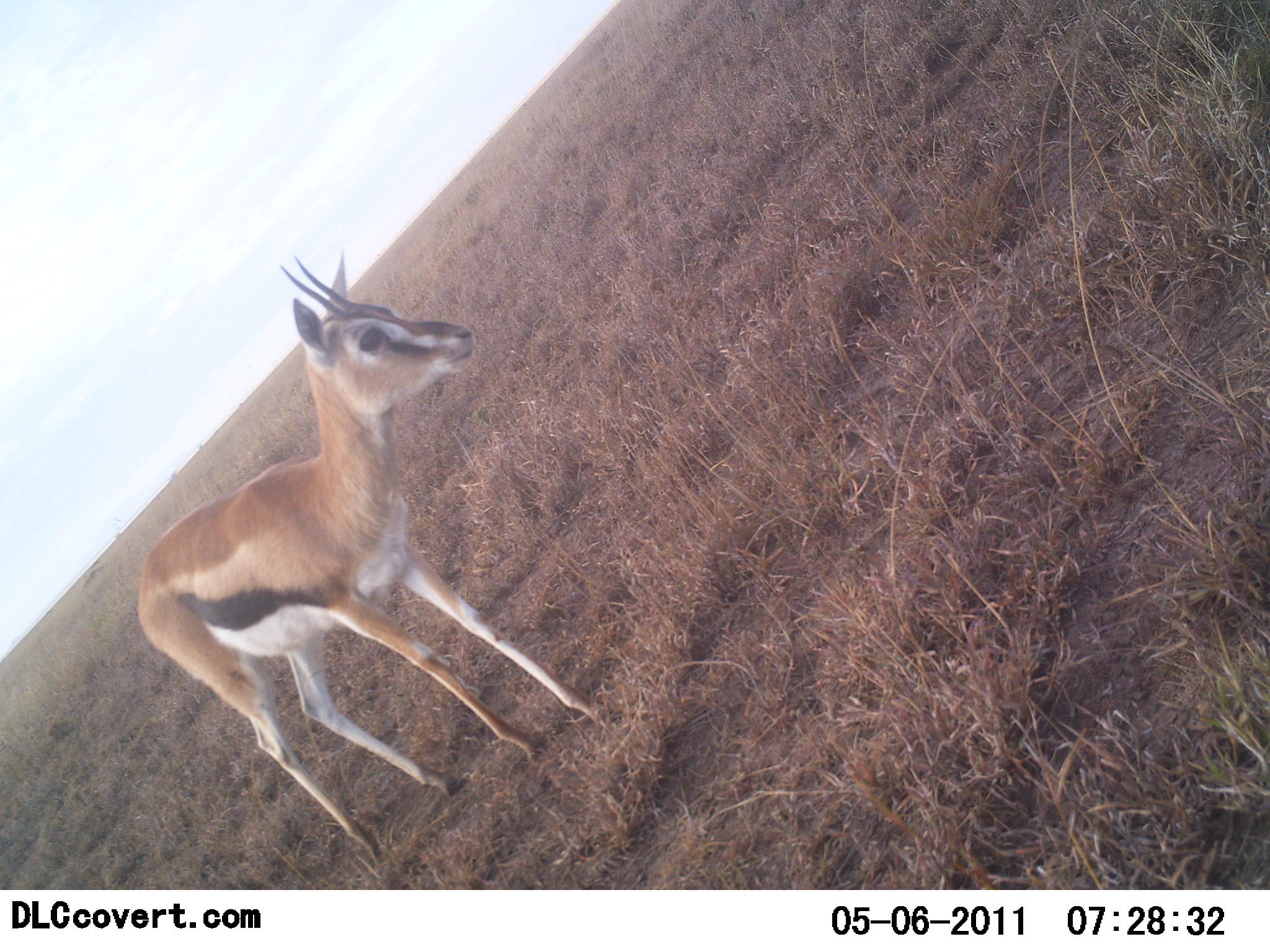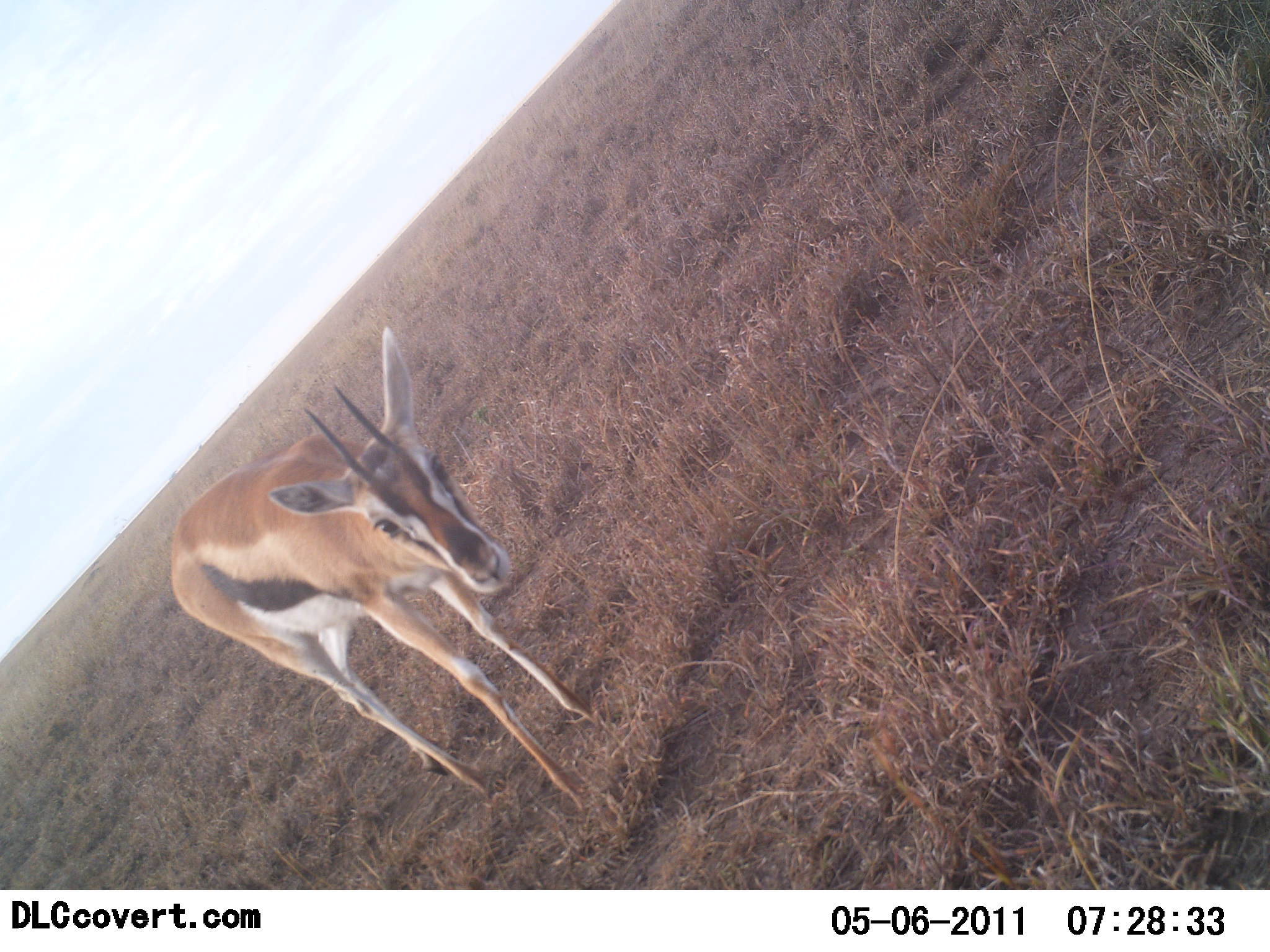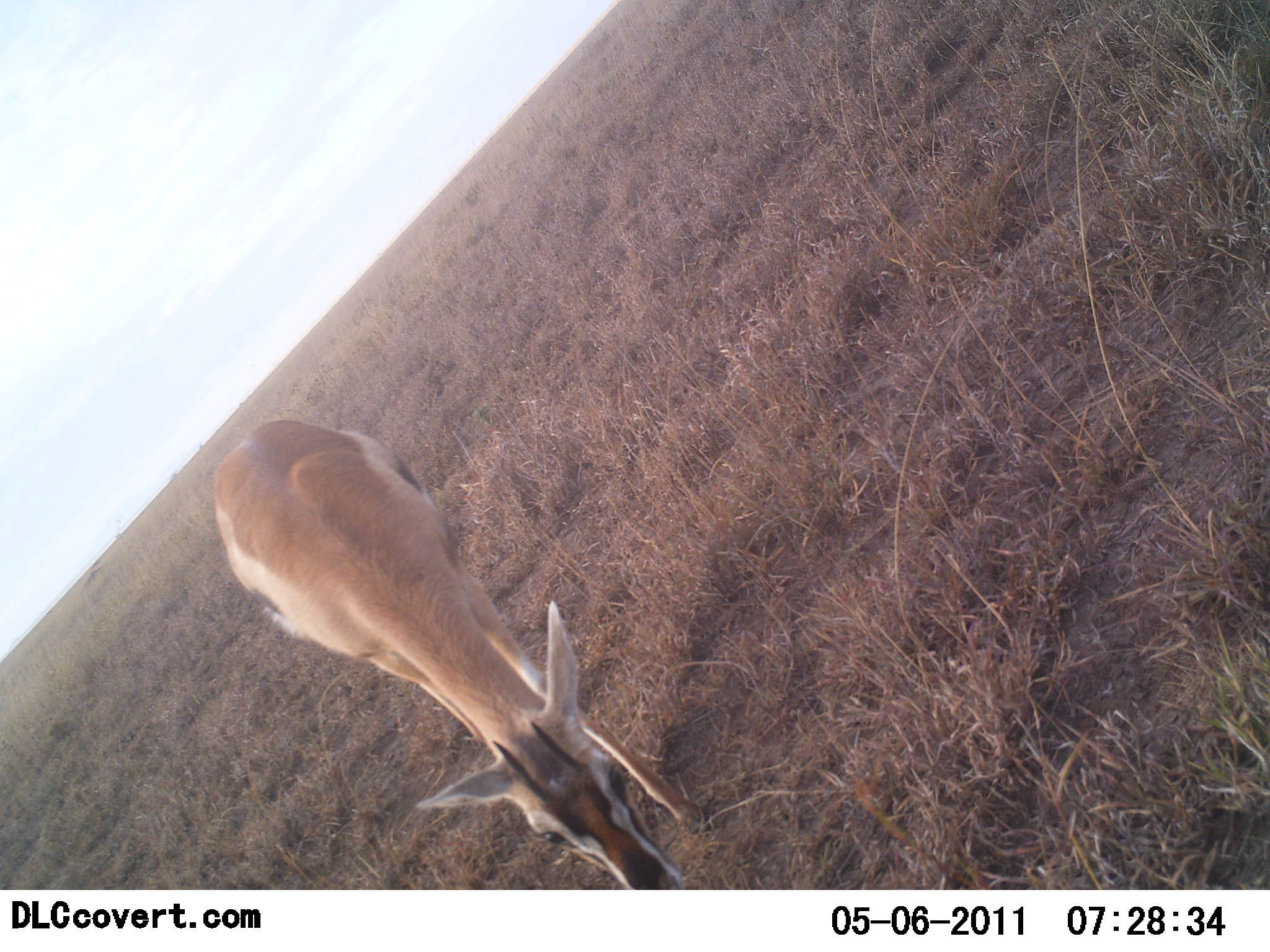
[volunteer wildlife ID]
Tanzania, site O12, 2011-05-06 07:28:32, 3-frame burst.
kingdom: Animalia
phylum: Chordata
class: Mammalia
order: Artiodactyla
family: Bovidae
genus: Eudorcas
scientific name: Eudorcas thomsonii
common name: thomson's gazelle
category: gazellethomsons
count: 1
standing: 50%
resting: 0%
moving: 33%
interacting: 0%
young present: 8%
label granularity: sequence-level